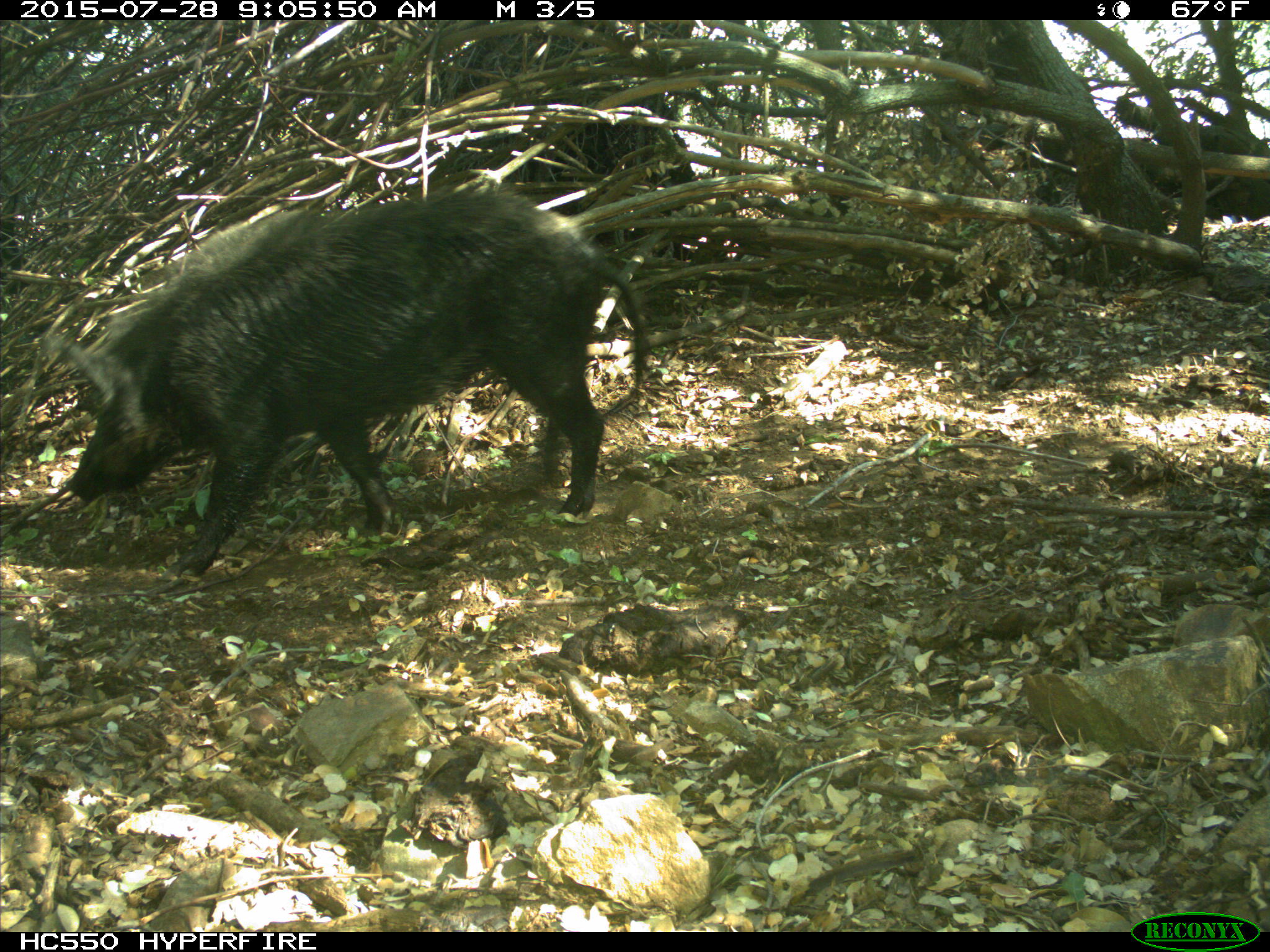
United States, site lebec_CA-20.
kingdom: Animalia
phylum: Chordata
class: Mammalia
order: Artiodactyla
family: Suidae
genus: Sus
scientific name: Sus scrofa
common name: wild boar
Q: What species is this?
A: Sus scrofa (wild boar).